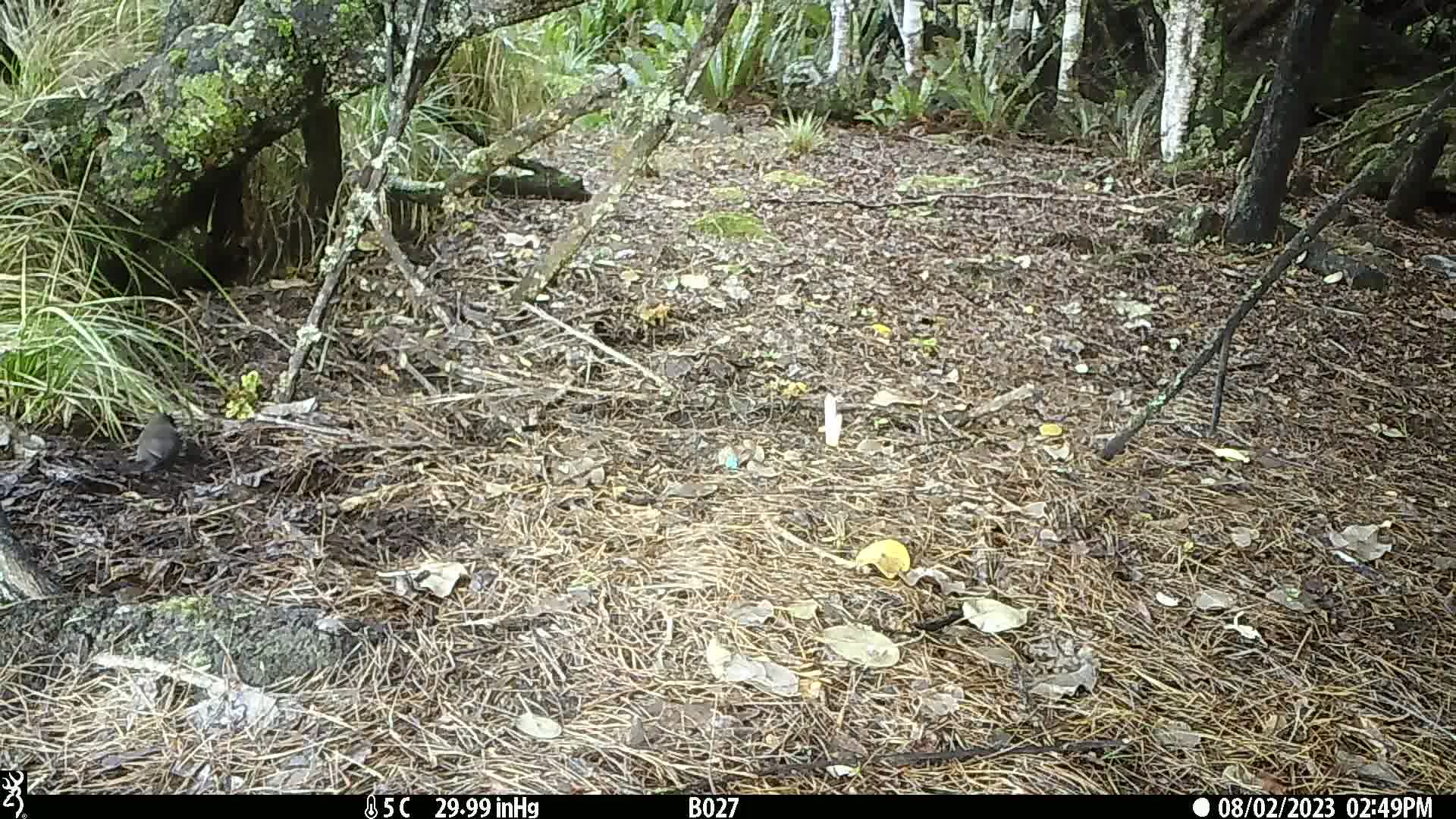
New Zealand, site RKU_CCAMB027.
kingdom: Animalia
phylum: Chordata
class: Aves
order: Passeriformes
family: Turdidae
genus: Turdus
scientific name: Turdus merula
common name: eurasian blackbird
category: blackbird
Blackbird (eurasian blackbird) (Turdus merula).